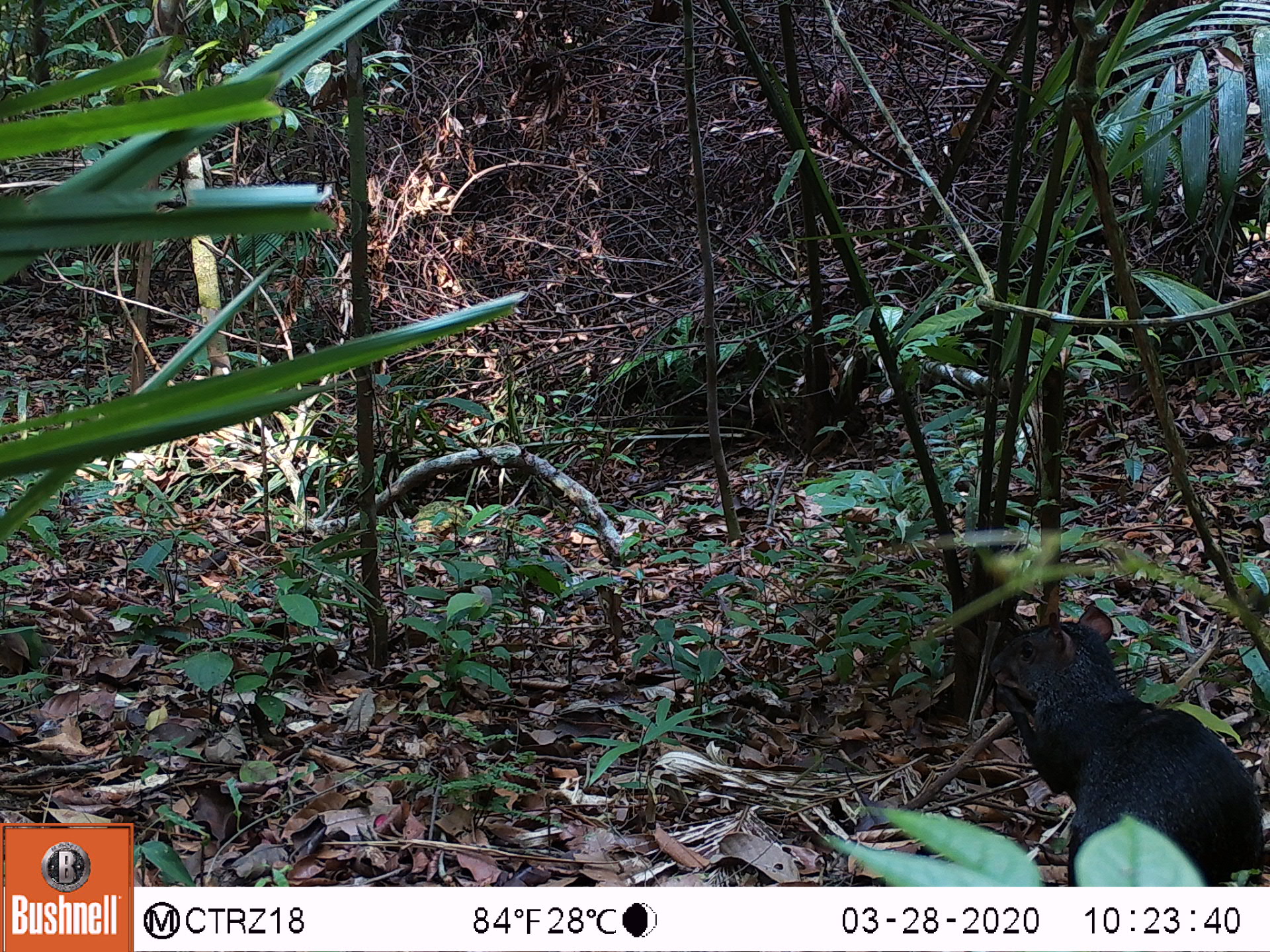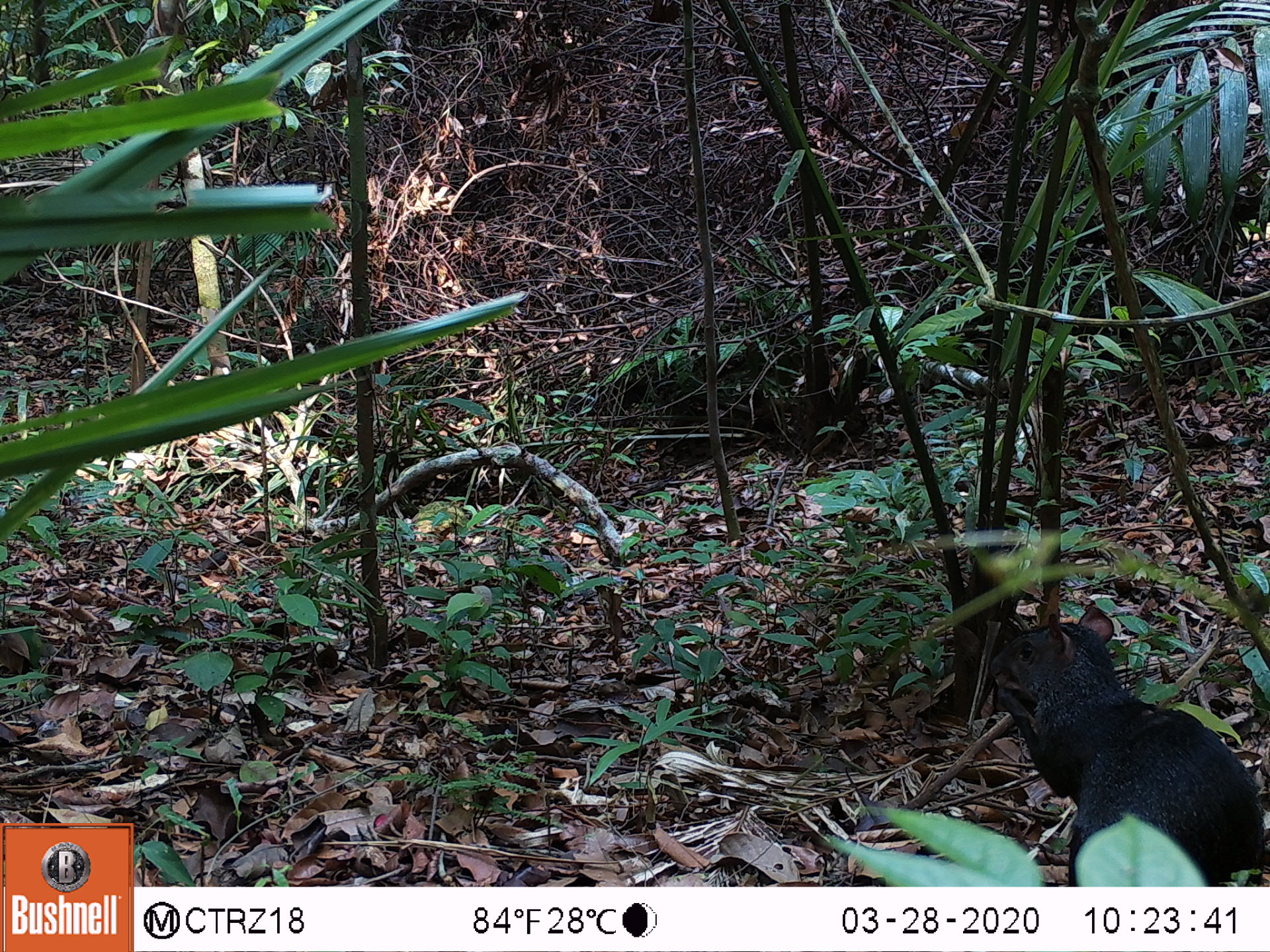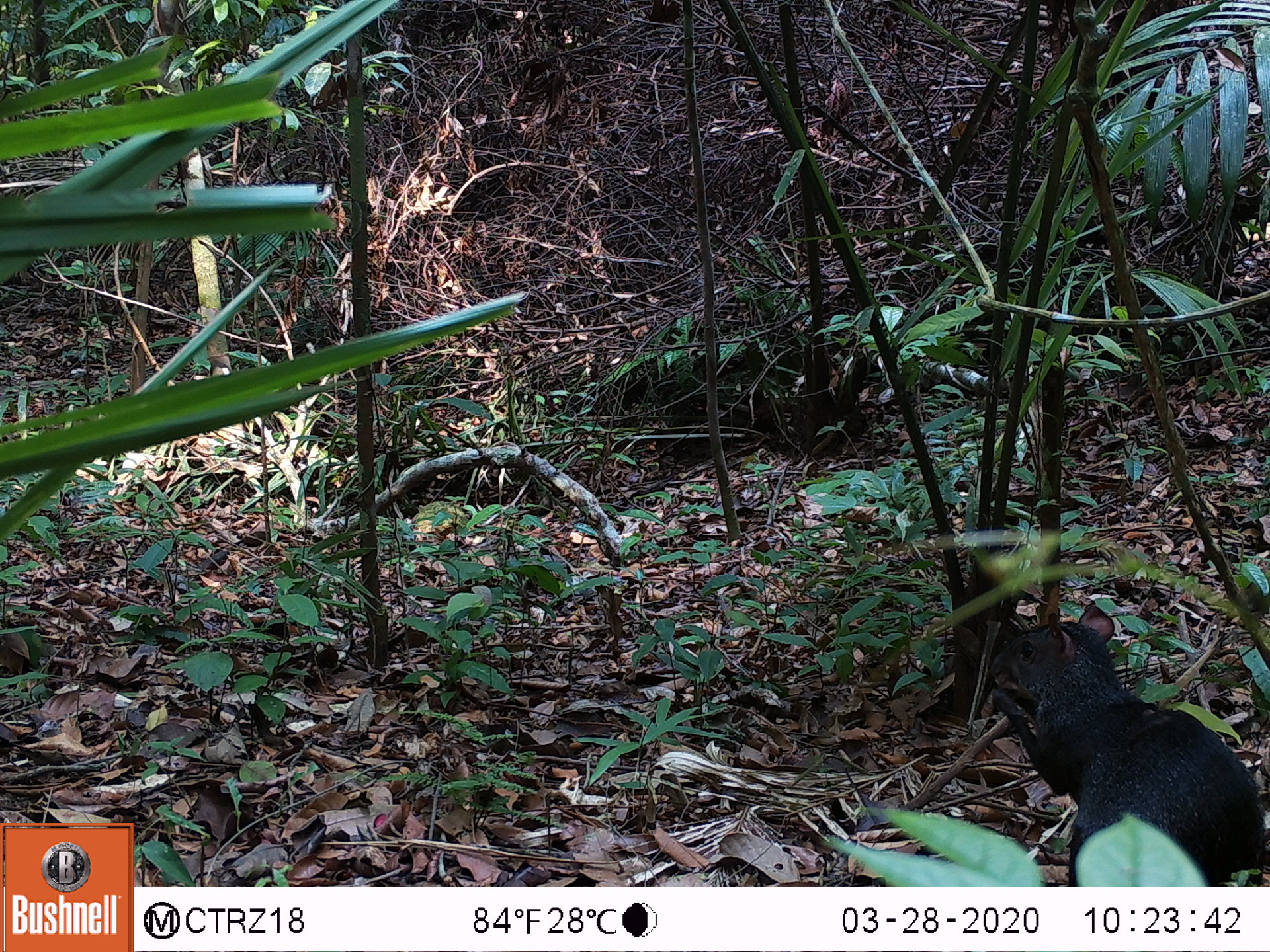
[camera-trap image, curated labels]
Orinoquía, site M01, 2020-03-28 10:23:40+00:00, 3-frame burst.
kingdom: Animalia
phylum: Chordata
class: Mammalia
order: Rodentia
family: Dasyproctidae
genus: Dasyprocta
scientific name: Dasyprocta fuliginosa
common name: black agouti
Black agouti (Dasyprocta fuliginosa).